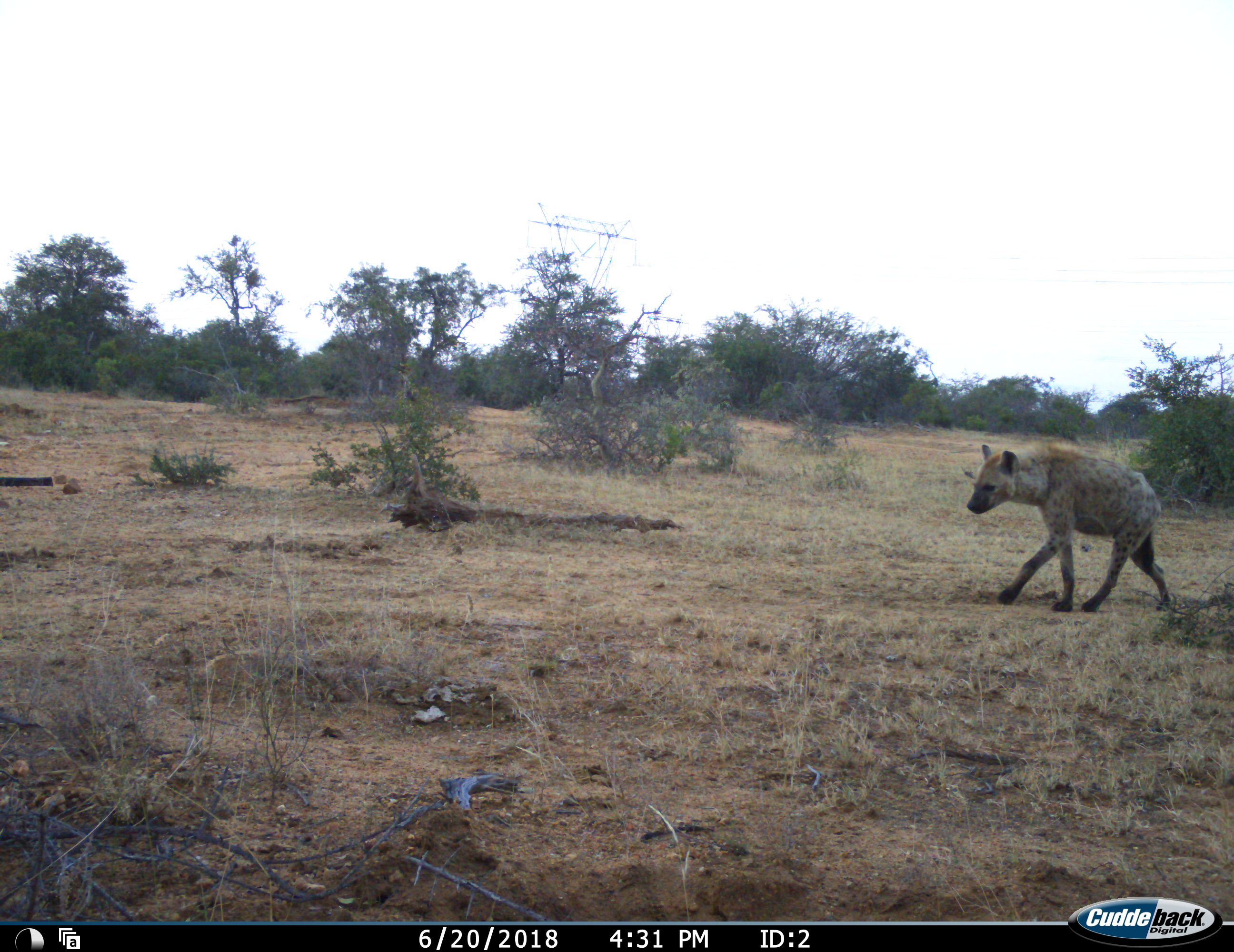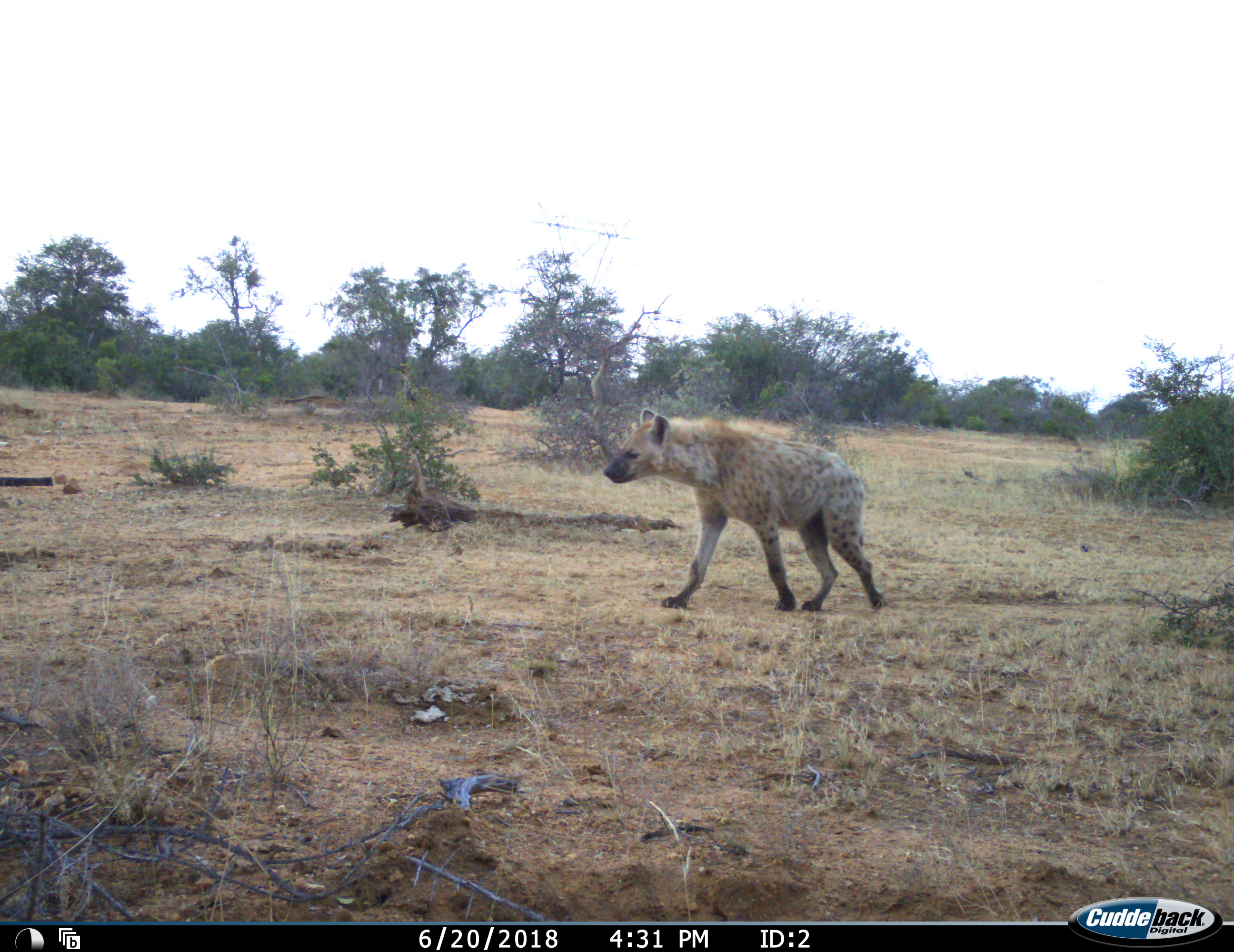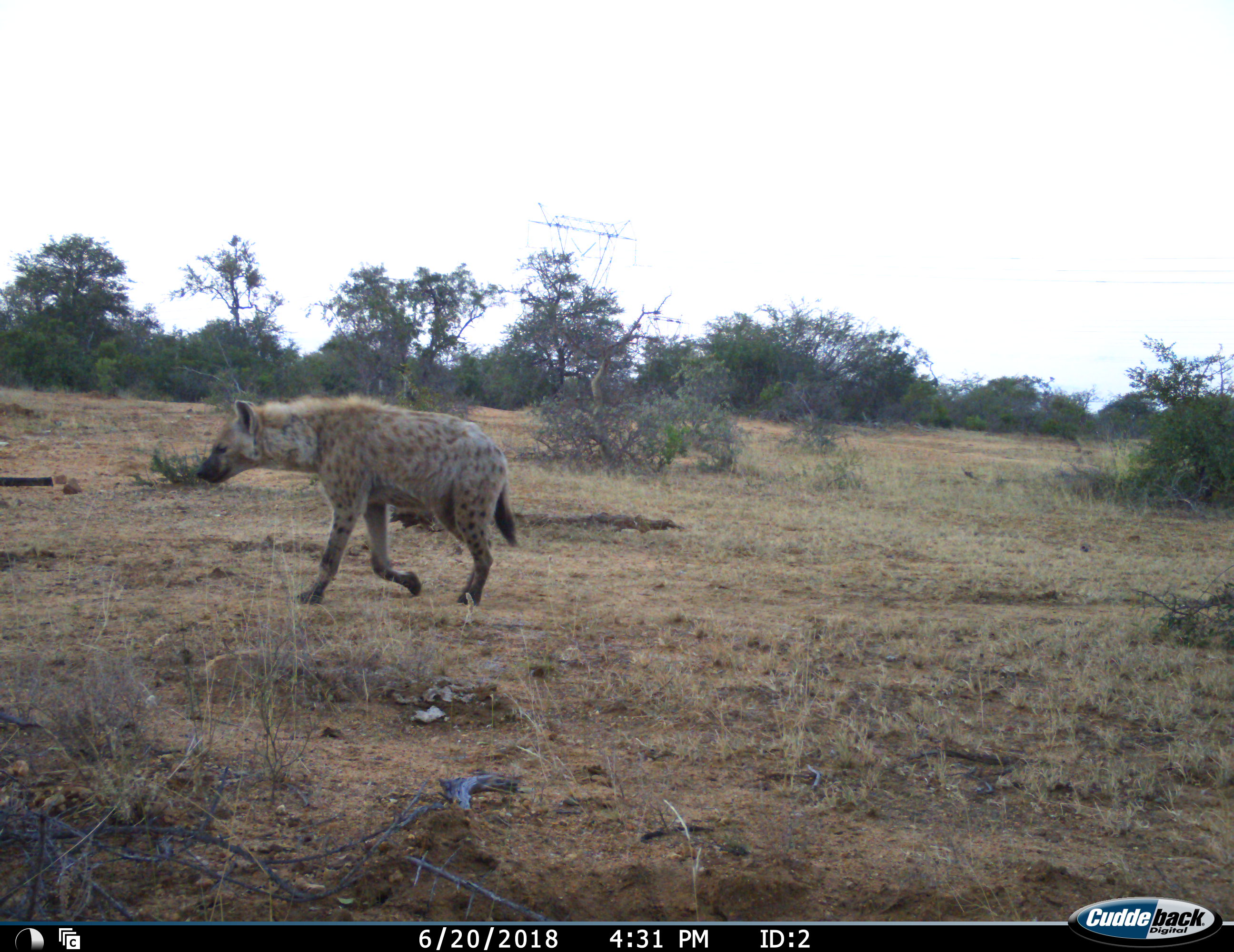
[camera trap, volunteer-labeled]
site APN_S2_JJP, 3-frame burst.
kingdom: Animalia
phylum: Chordata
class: Mammalia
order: Carnivora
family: Hyaenidae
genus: Crocuta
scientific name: Crocuta crocuta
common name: spotted hyena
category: hyenaspotted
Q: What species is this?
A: Hyenaspotted (spotted hyena) (Crocuta crocuta).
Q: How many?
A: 1.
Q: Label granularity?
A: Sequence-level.